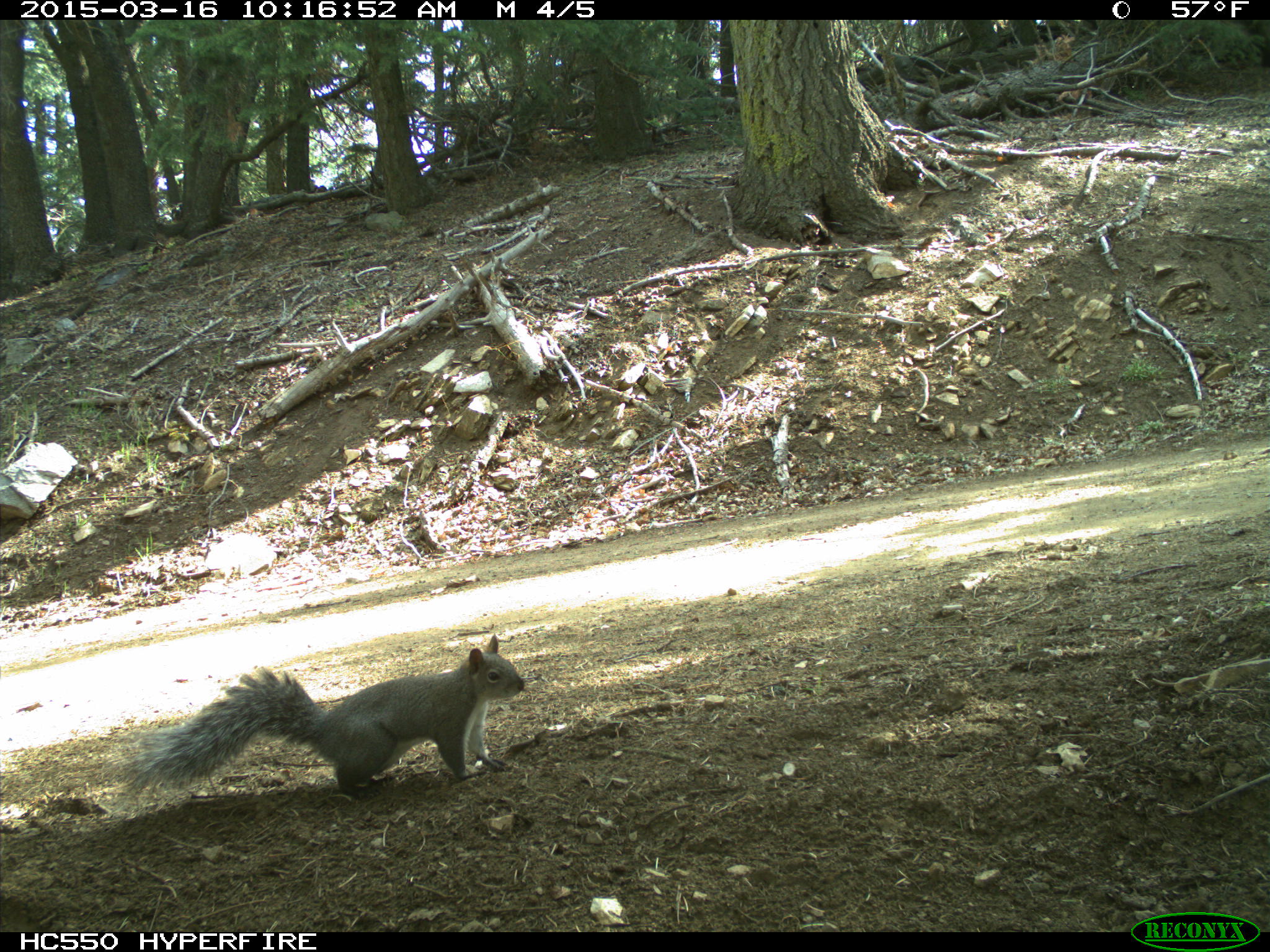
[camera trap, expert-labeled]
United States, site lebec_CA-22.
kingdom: Animalia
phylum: Chordata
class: Mammalia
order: Rodentia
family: Sciuridae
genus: Sciurus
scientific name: Sciurus carolinensis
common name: eastern gray squirrel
Sciurus carolinensis (eastern gray squirrel).